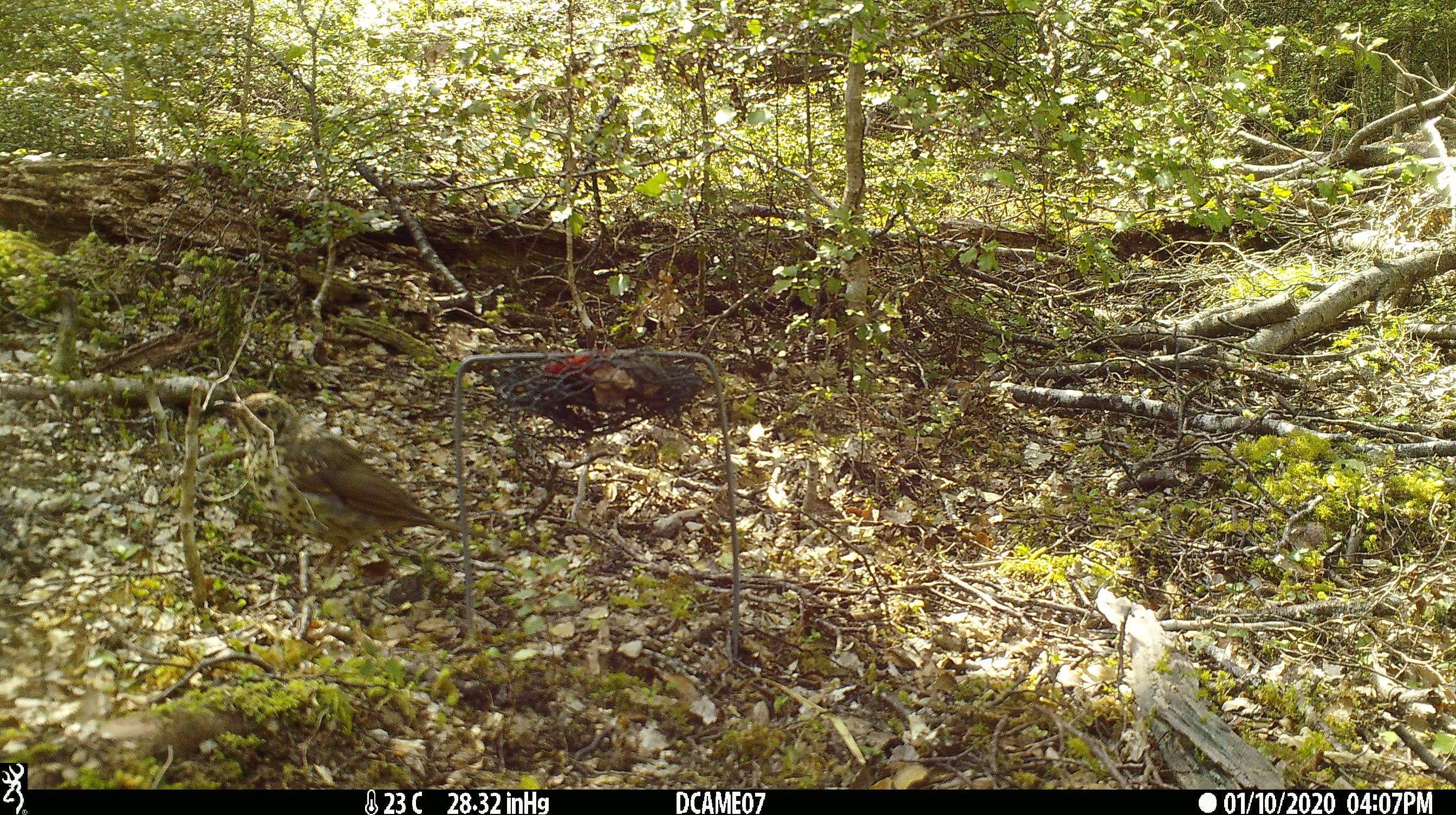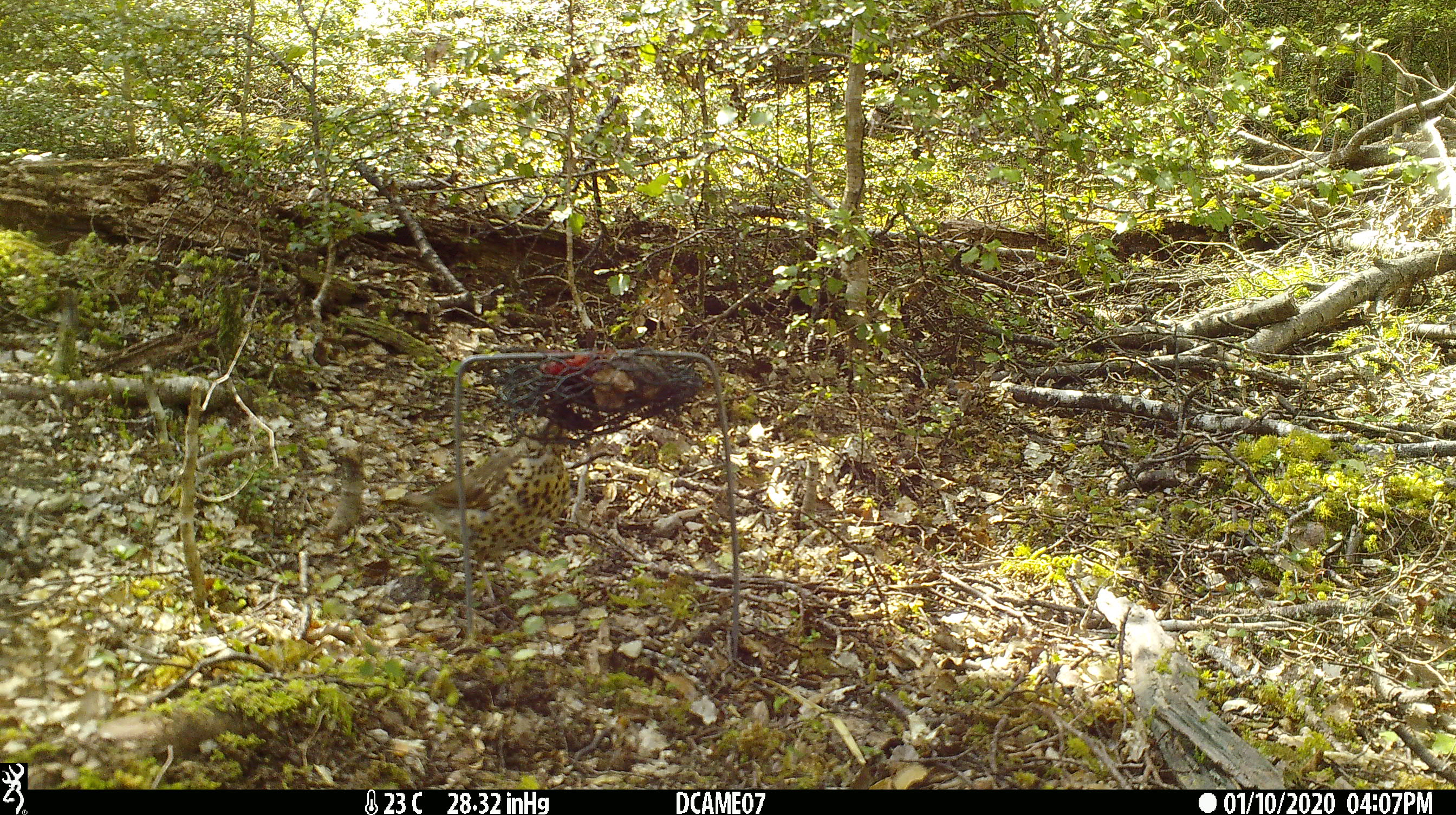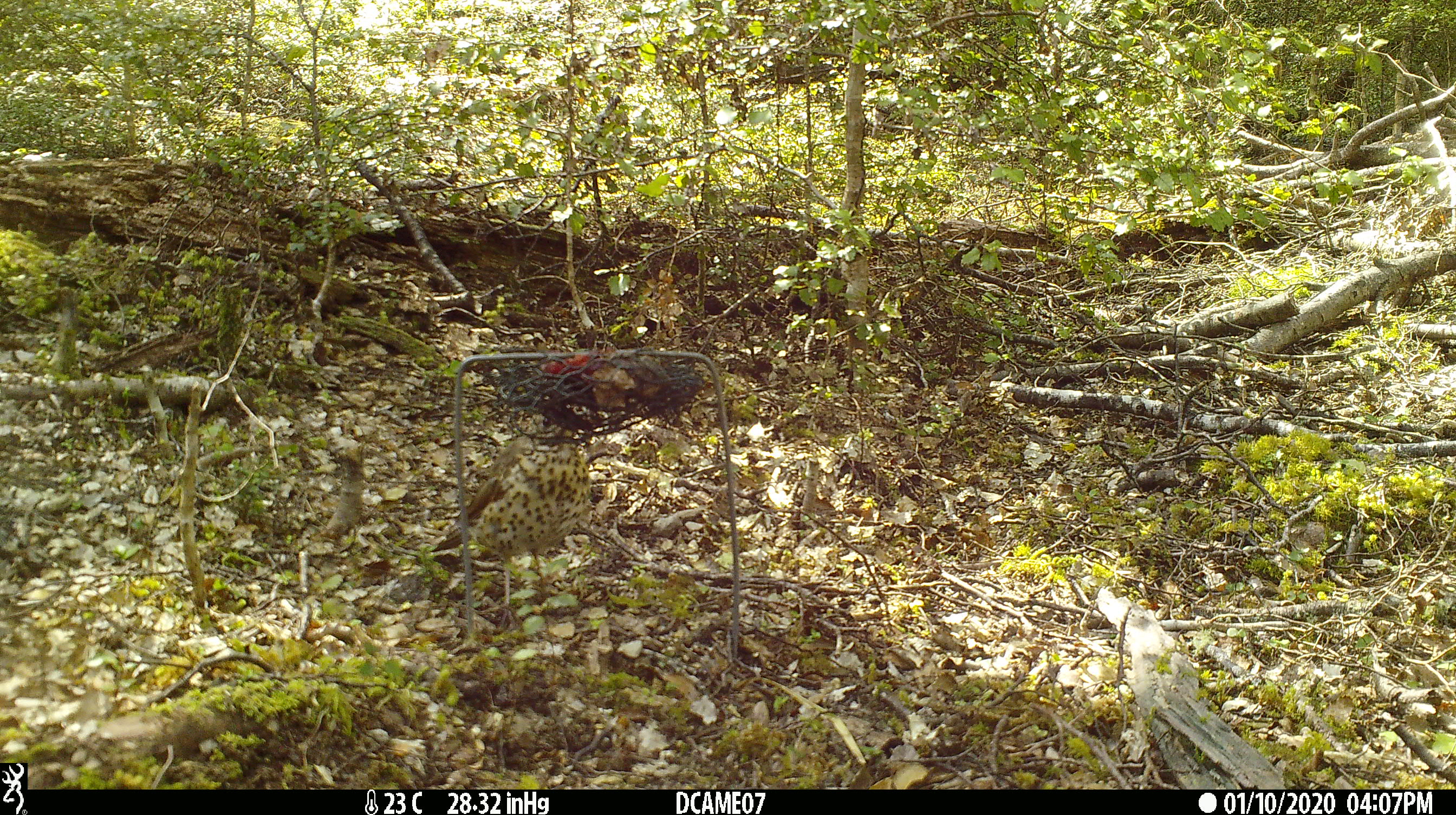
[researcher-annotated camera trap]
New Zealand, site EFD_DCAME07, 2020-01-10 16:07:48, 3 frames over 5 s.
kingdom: Animalia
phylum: Chordata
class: Aves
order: Passeriformes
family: Turdidae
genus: Turdus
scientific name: Turdus philomelos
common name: song thrush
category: thrush